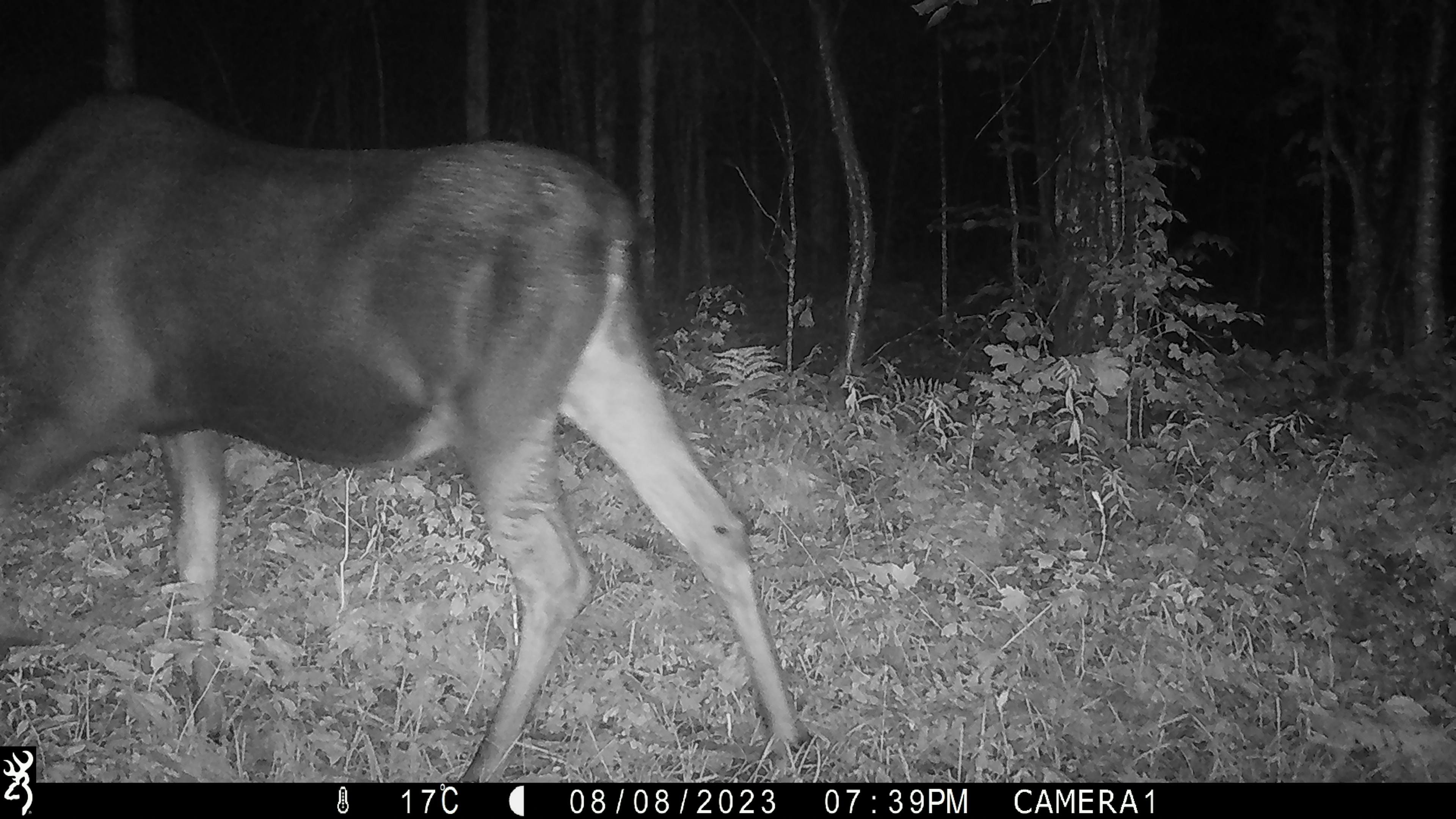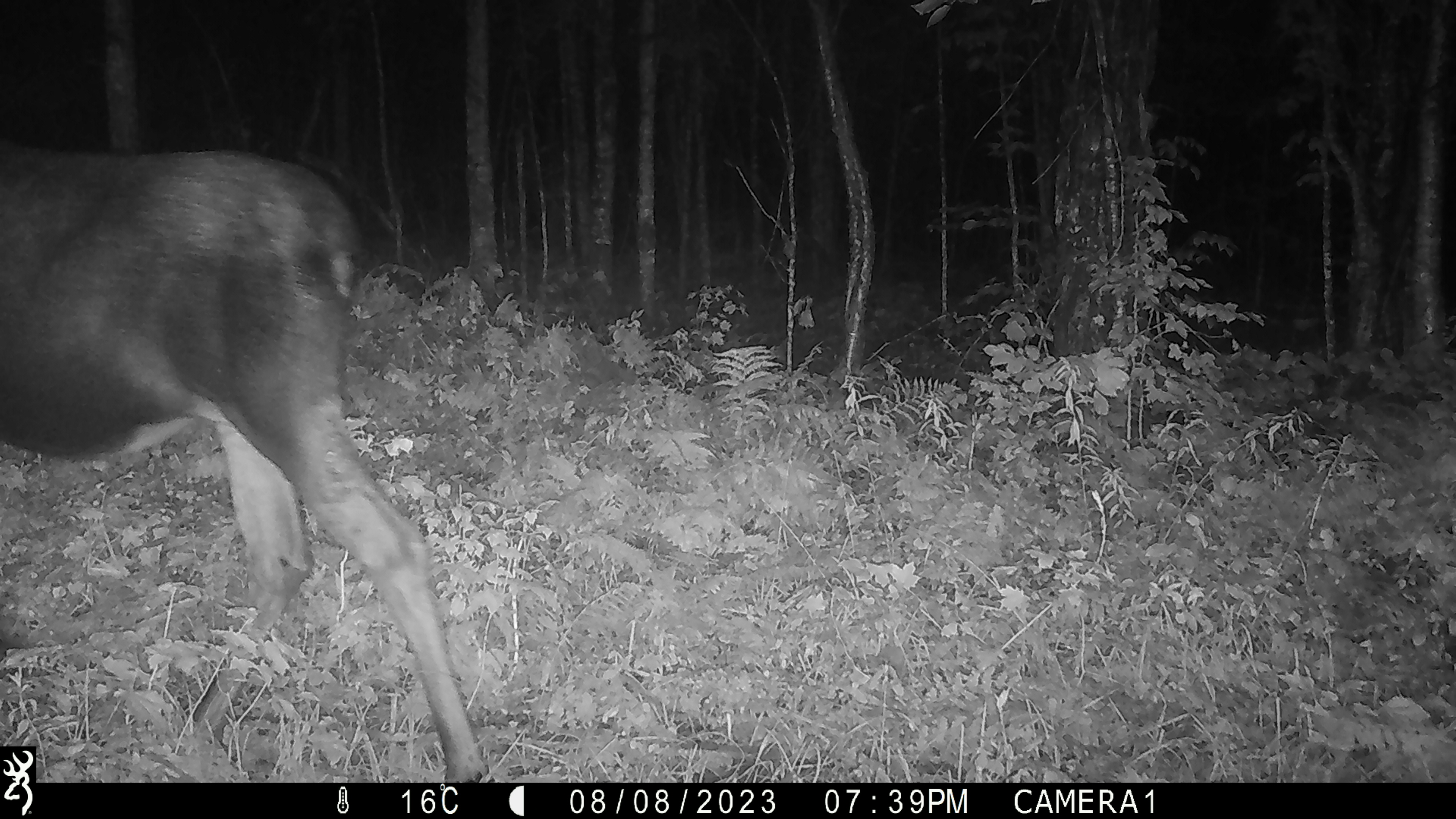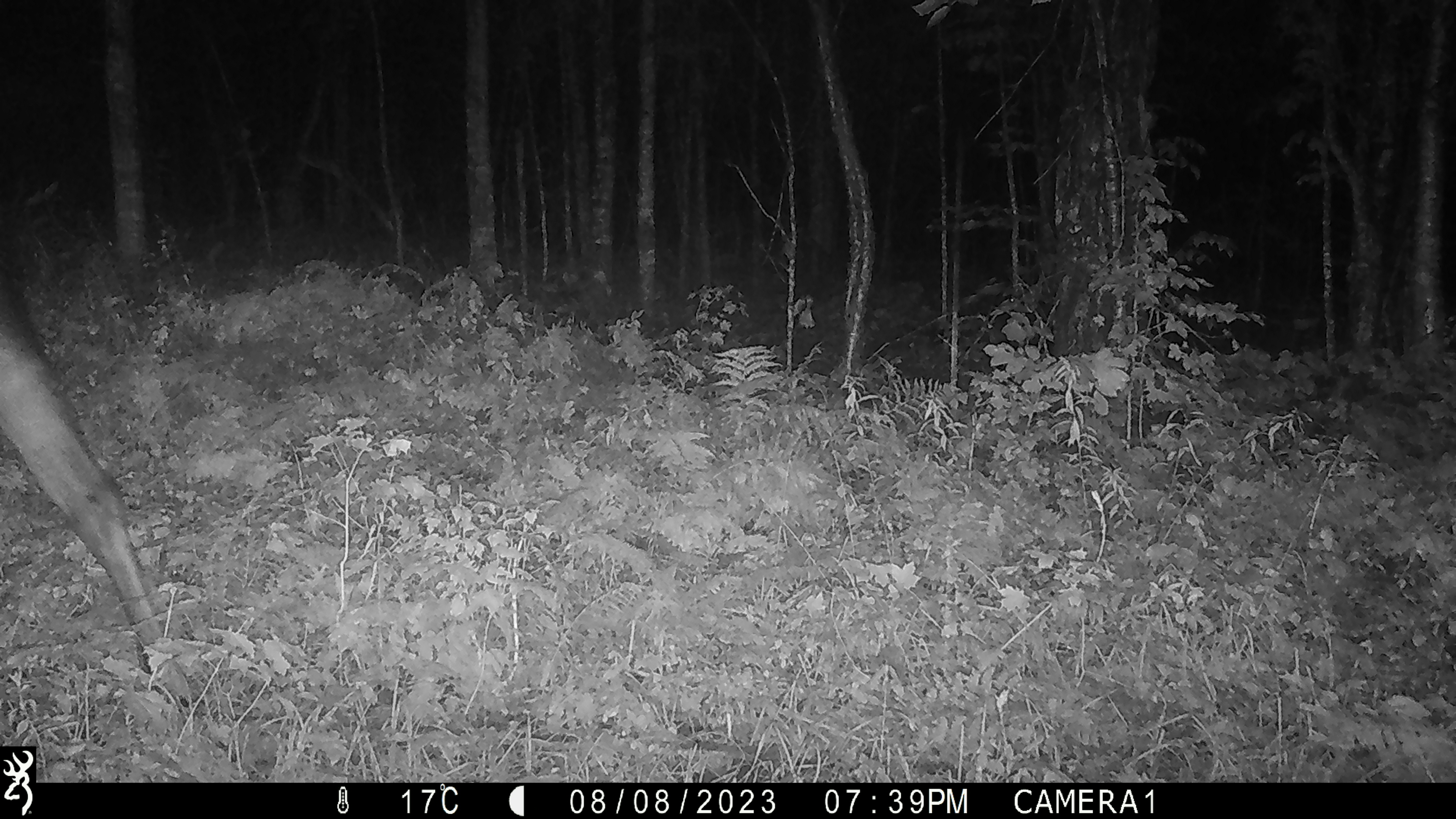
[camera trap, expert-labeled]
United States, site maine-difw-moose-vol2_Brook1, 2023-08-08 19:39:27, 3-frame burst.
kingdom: Animalia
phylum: Chordata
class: Mammalia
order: Artiodactyla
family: Cervidae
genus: Alces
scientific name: Alces alces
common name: moose